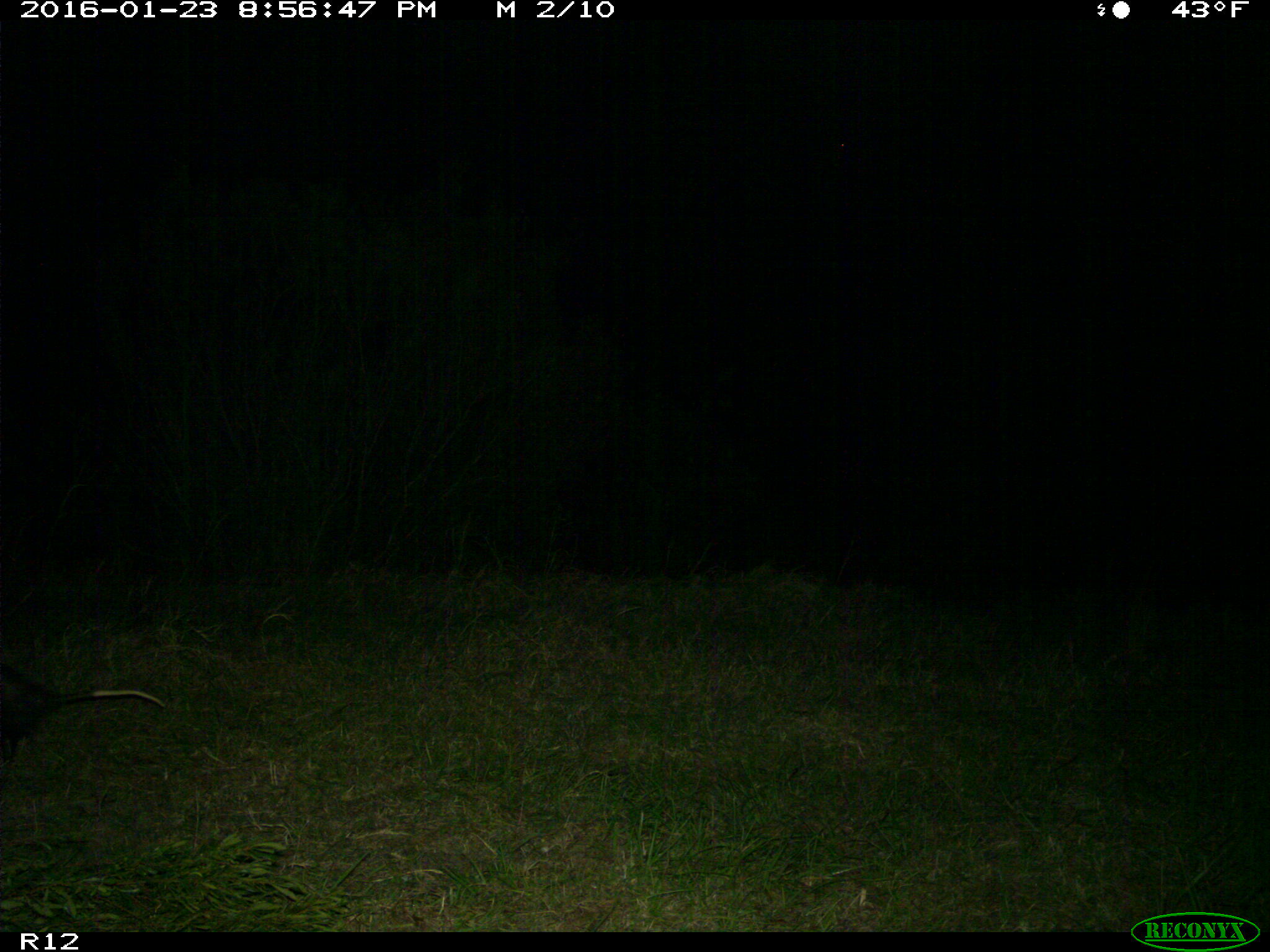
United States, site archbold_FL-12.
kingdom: Animalia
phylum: Chordata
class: Mammalia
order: Didelphimorphia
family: Didelphidae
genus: Didelphis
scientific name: Didelphis virginiana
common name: virginia opossum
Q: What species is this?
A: Didelphis virginiana (virginia opossum).